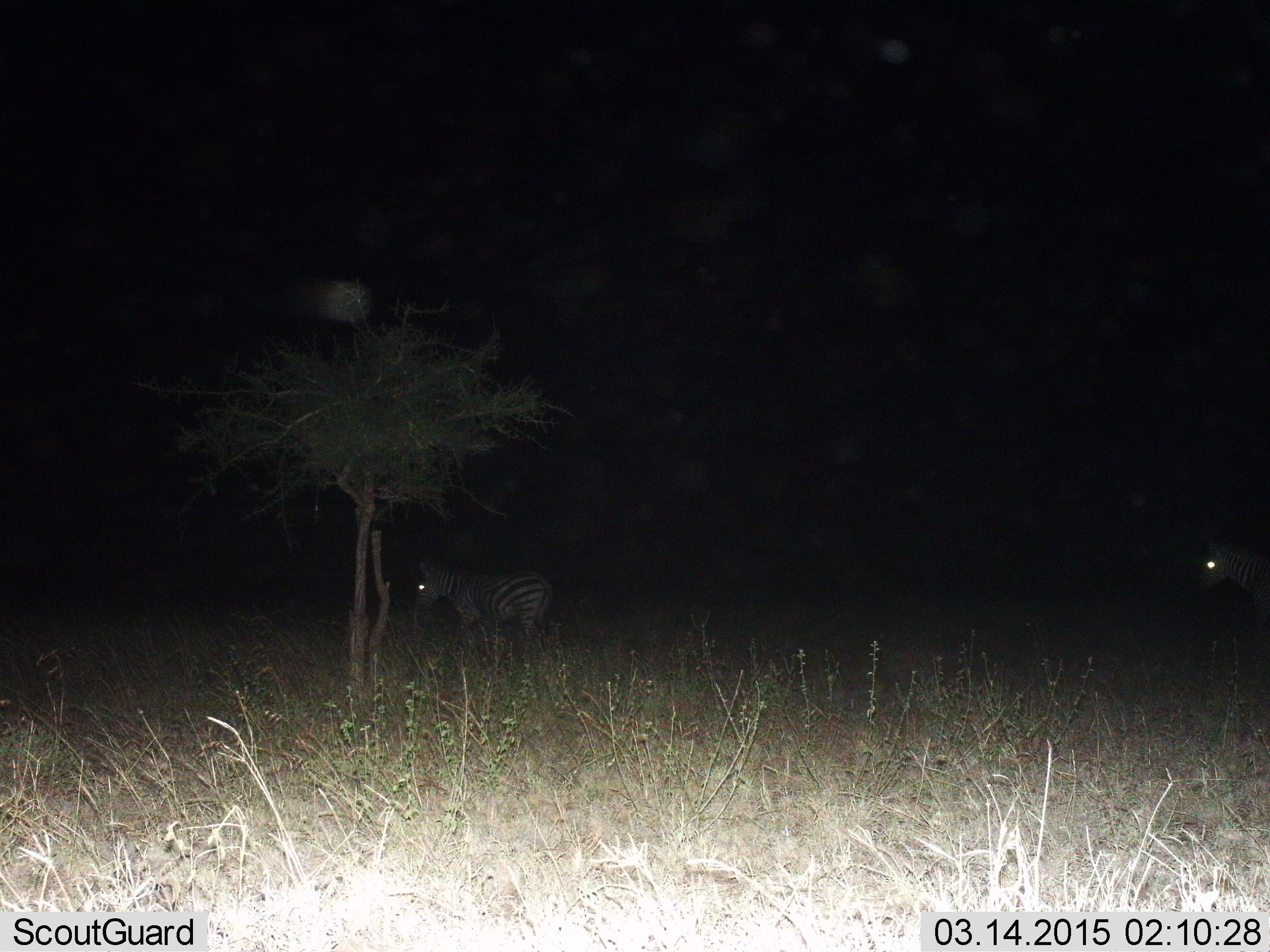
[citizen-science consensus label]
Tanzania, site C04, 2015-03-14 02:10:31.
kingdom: Animalia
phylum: Chordata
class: Mammalia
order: Perissodactyla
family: Equidae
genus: Equus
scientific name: Equus quagga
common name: plains zebra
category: zebra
Zebra (plains zebra) (Equus quagga), count 2. Behavior (volunteer vote fractions): standing 70%, resting 0%, moving 40%, interacting 0%. Young present (vote fraction): 0%. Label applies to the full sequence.